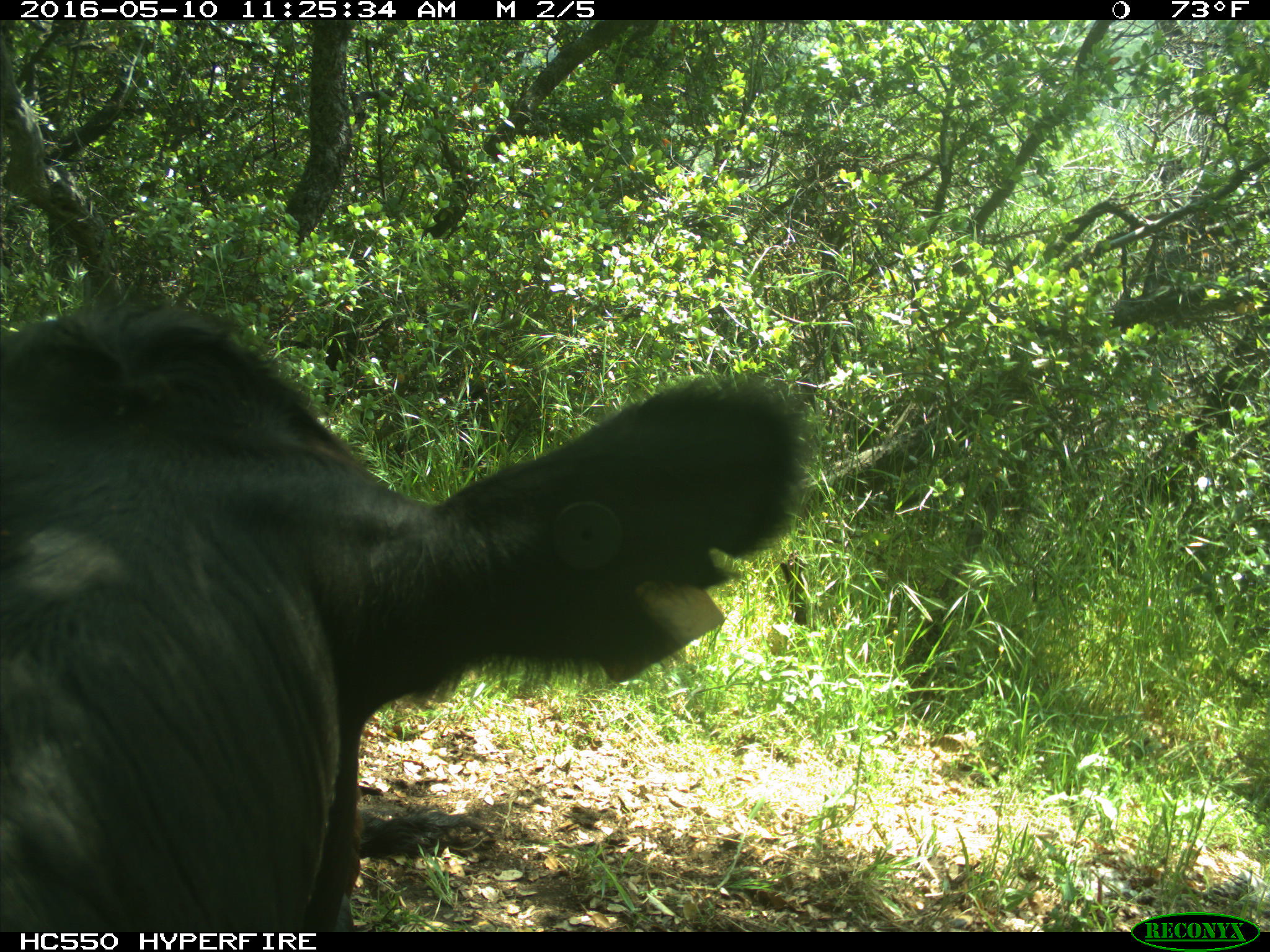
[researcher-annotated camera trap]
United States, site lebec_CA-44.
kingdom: Animalia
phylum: Chordata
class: Mammalia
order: Artiodactyla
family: Bovidae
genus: Bos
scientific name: Bos taurus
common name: domestic cow